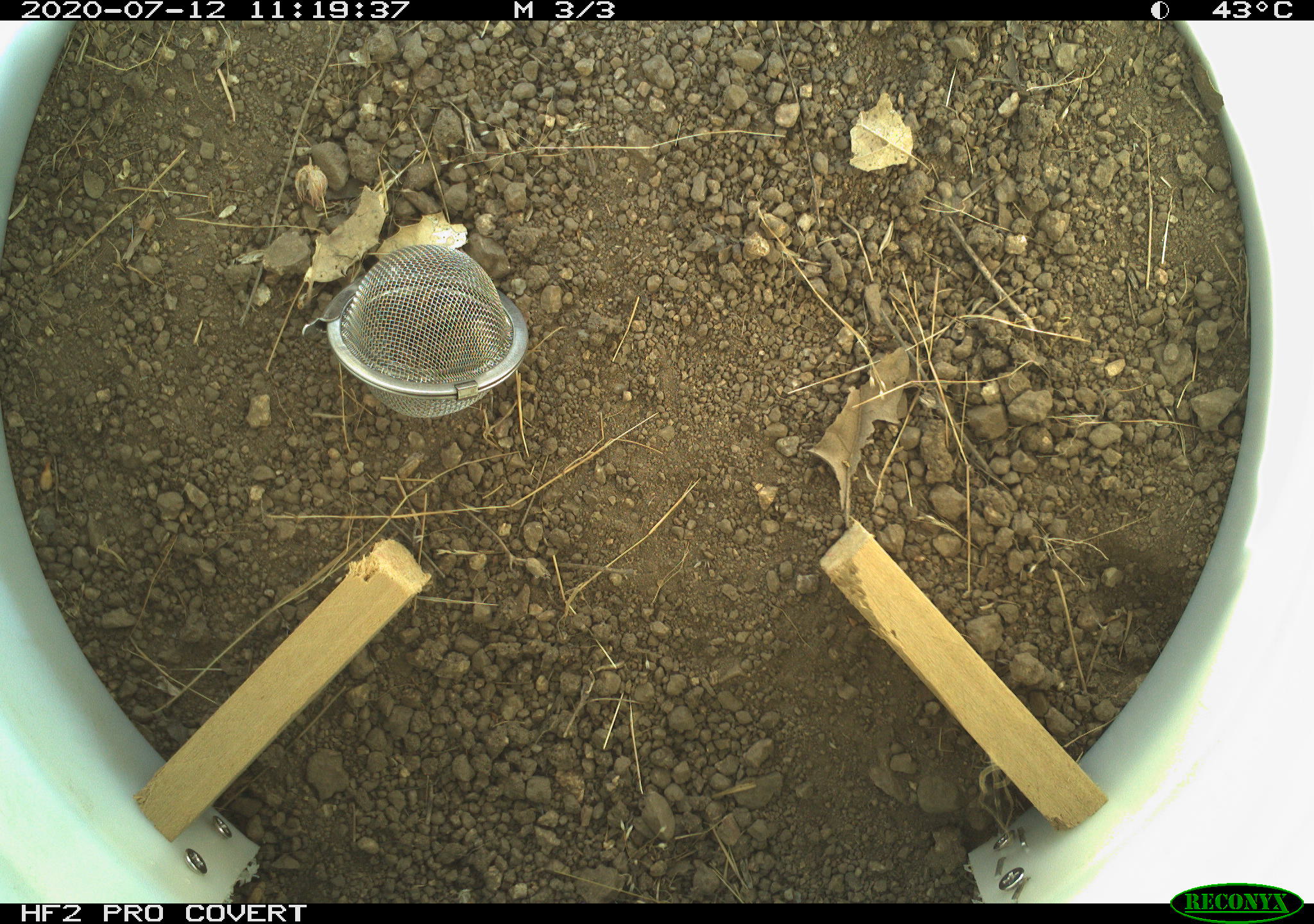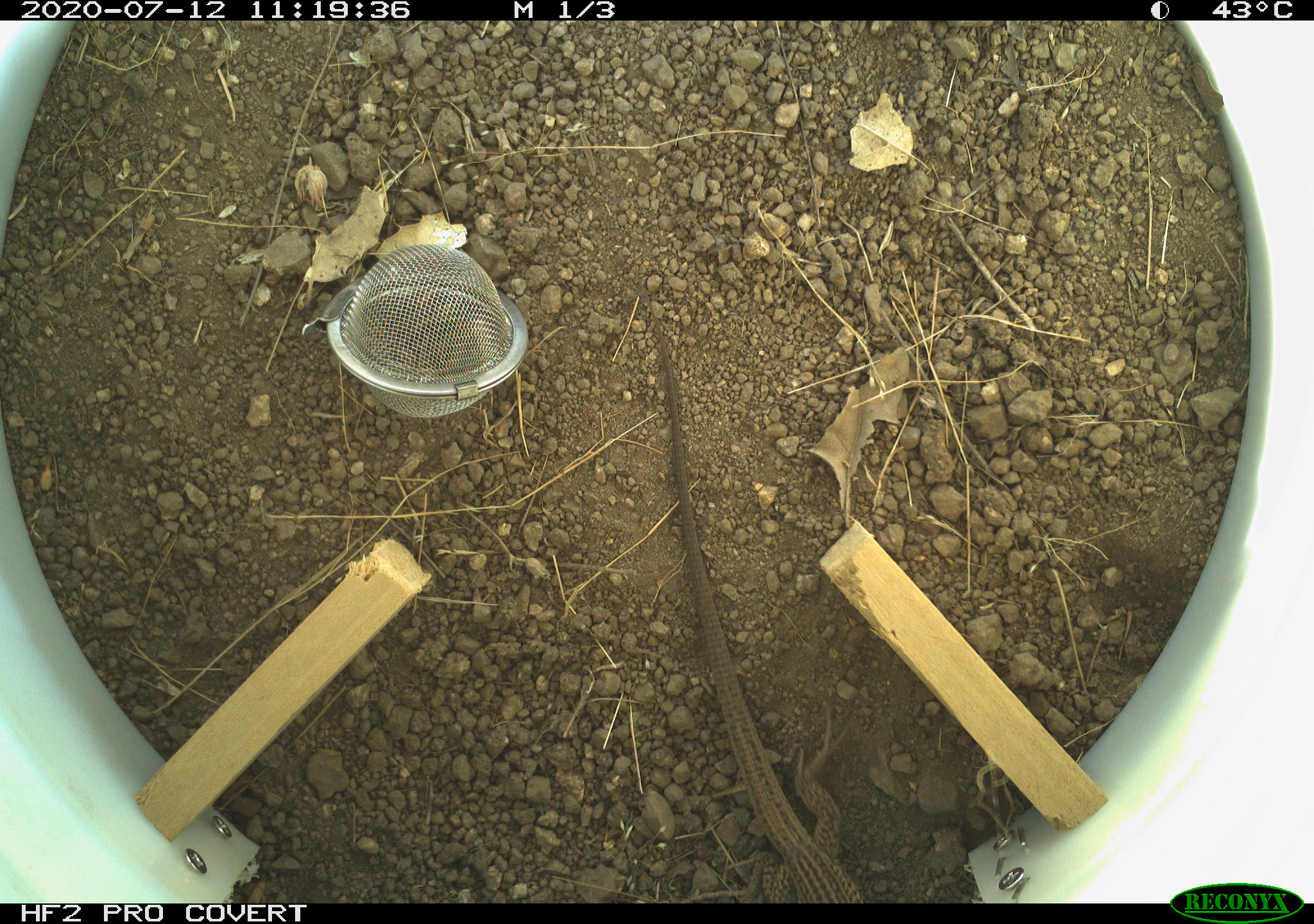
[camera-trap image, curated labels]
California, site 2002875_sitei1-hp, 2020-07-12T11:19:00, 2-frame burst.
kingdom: Animalia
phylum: Chordata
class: Reptilia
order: Squamata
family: Teiidae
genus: Aspidoscelis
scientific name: Aspidoscelis tigris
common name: western whiptail